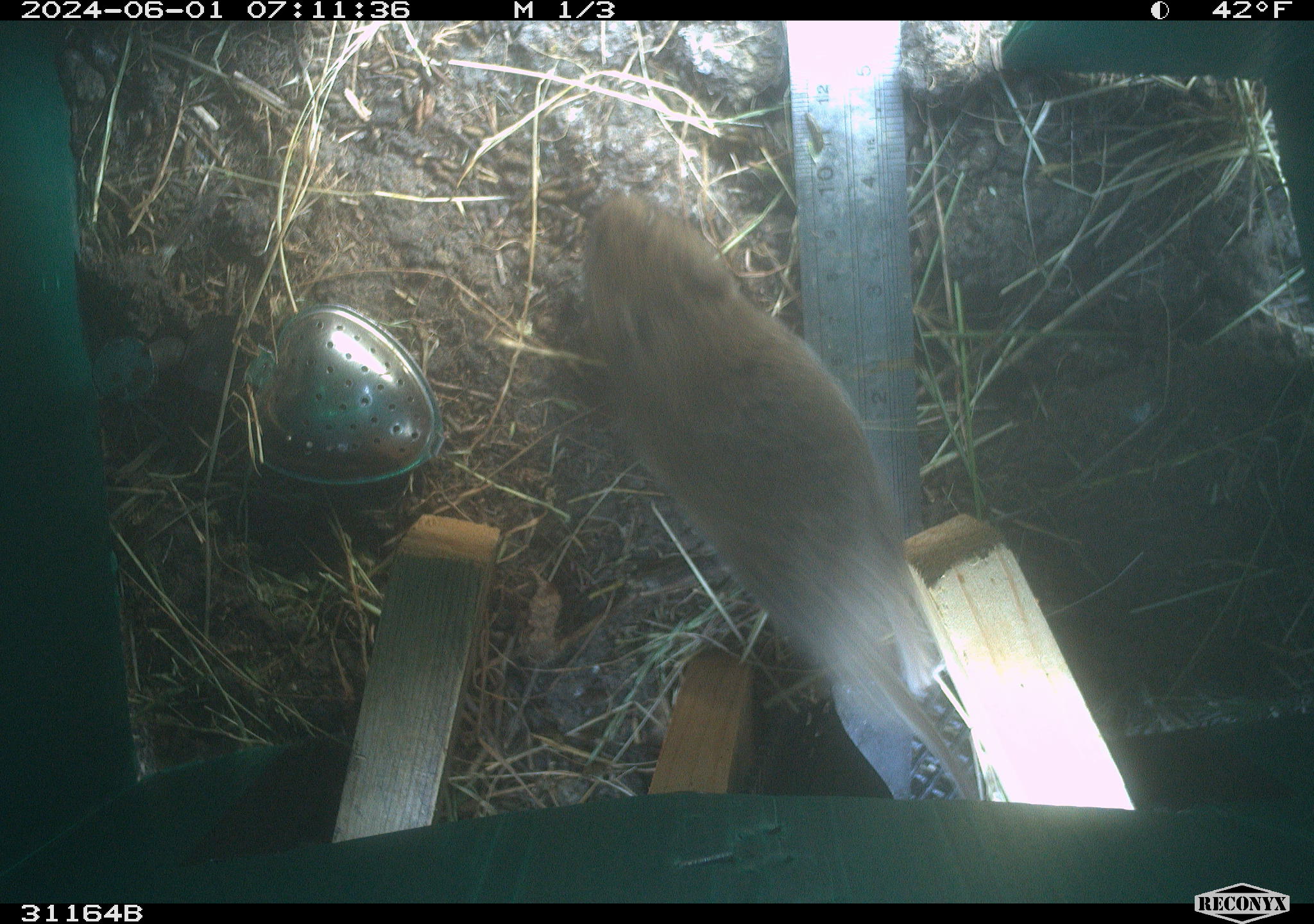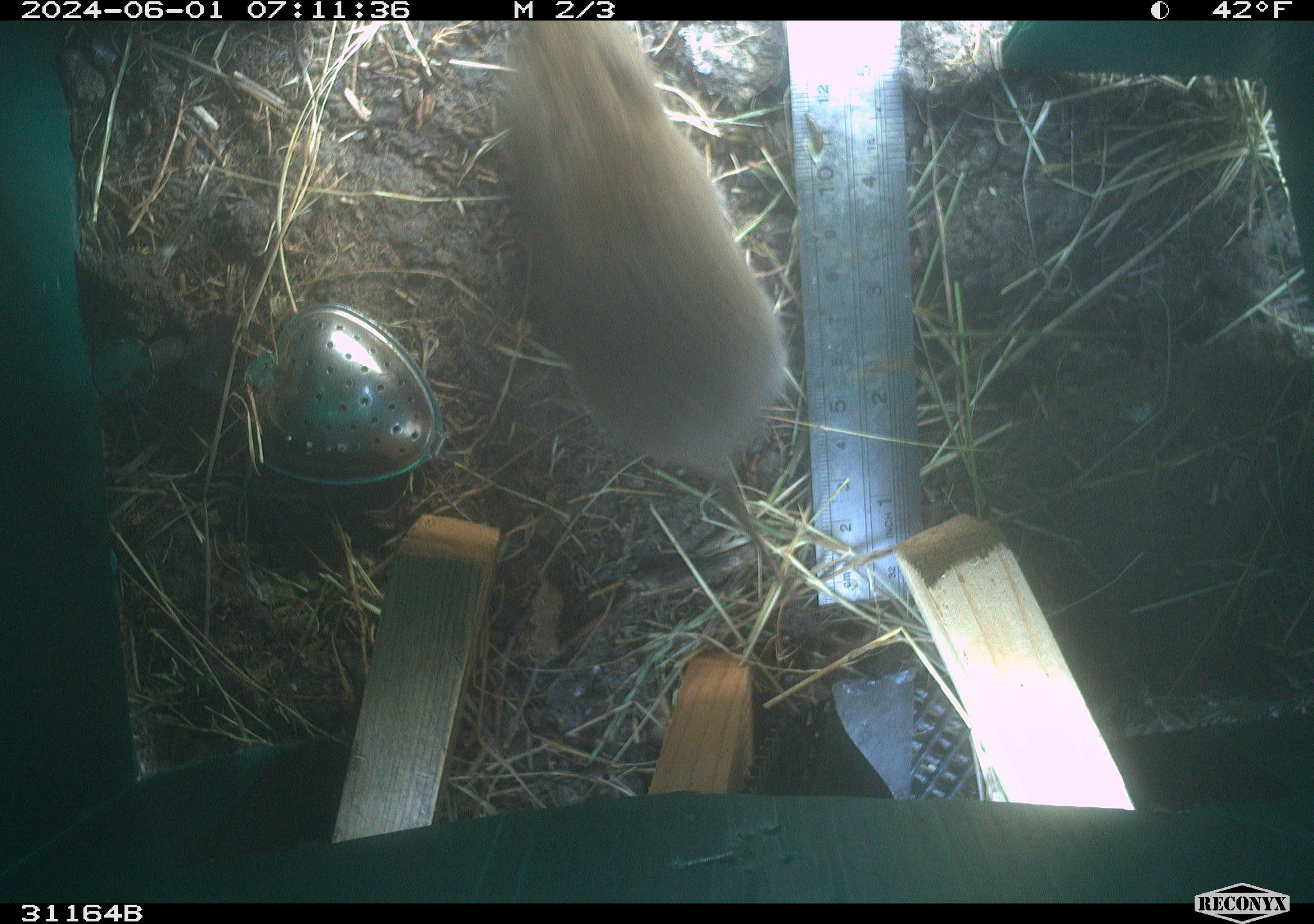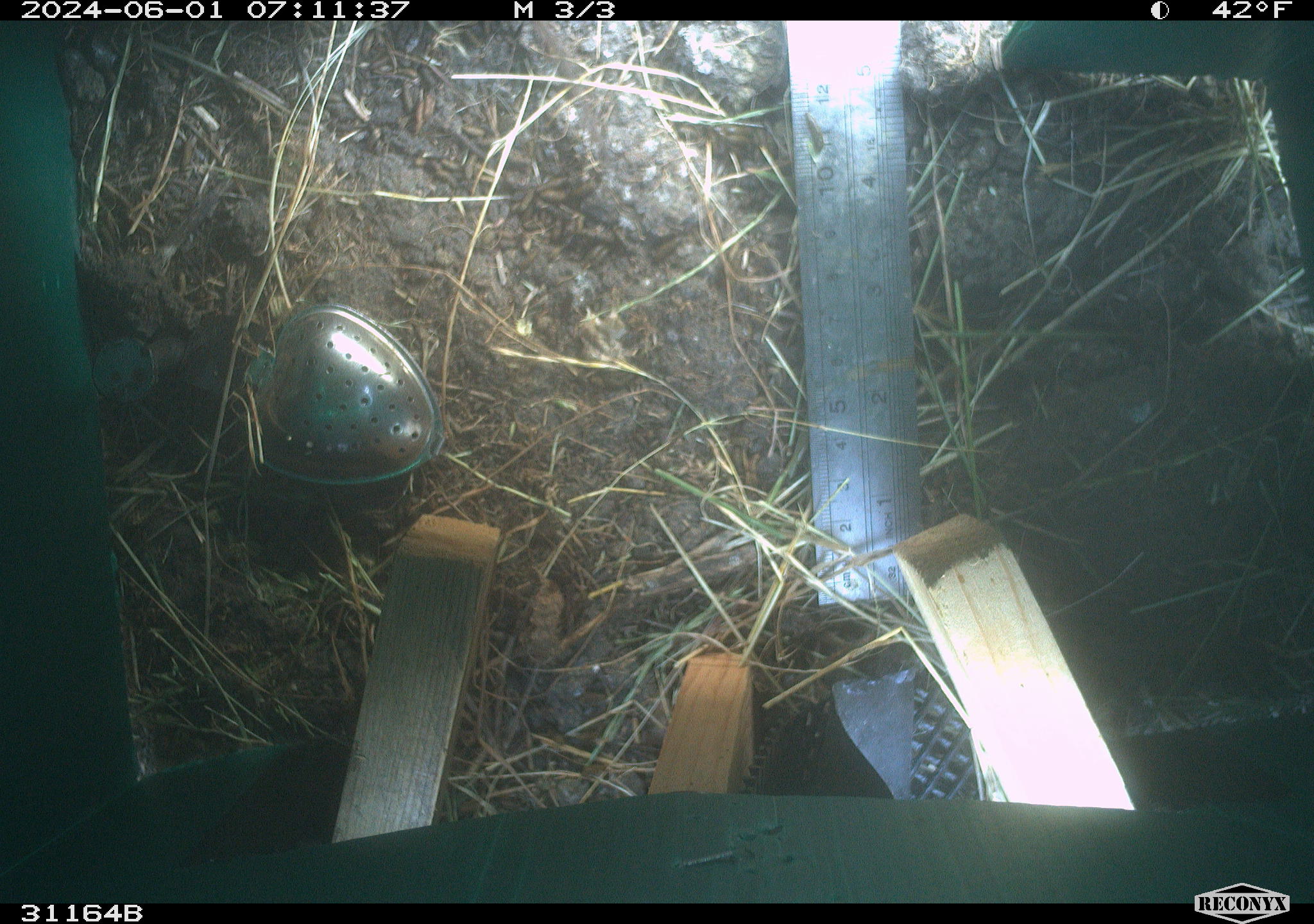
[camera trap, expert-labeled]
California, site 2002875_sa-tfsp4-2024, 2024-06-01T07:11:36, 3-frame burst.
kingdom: Animalia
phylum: Chordata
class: Mammalia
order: Rodentia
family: Cricetidae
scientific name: Arvicolinae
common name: voles, lemmings, and muskrats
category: arvicolinae subfamily